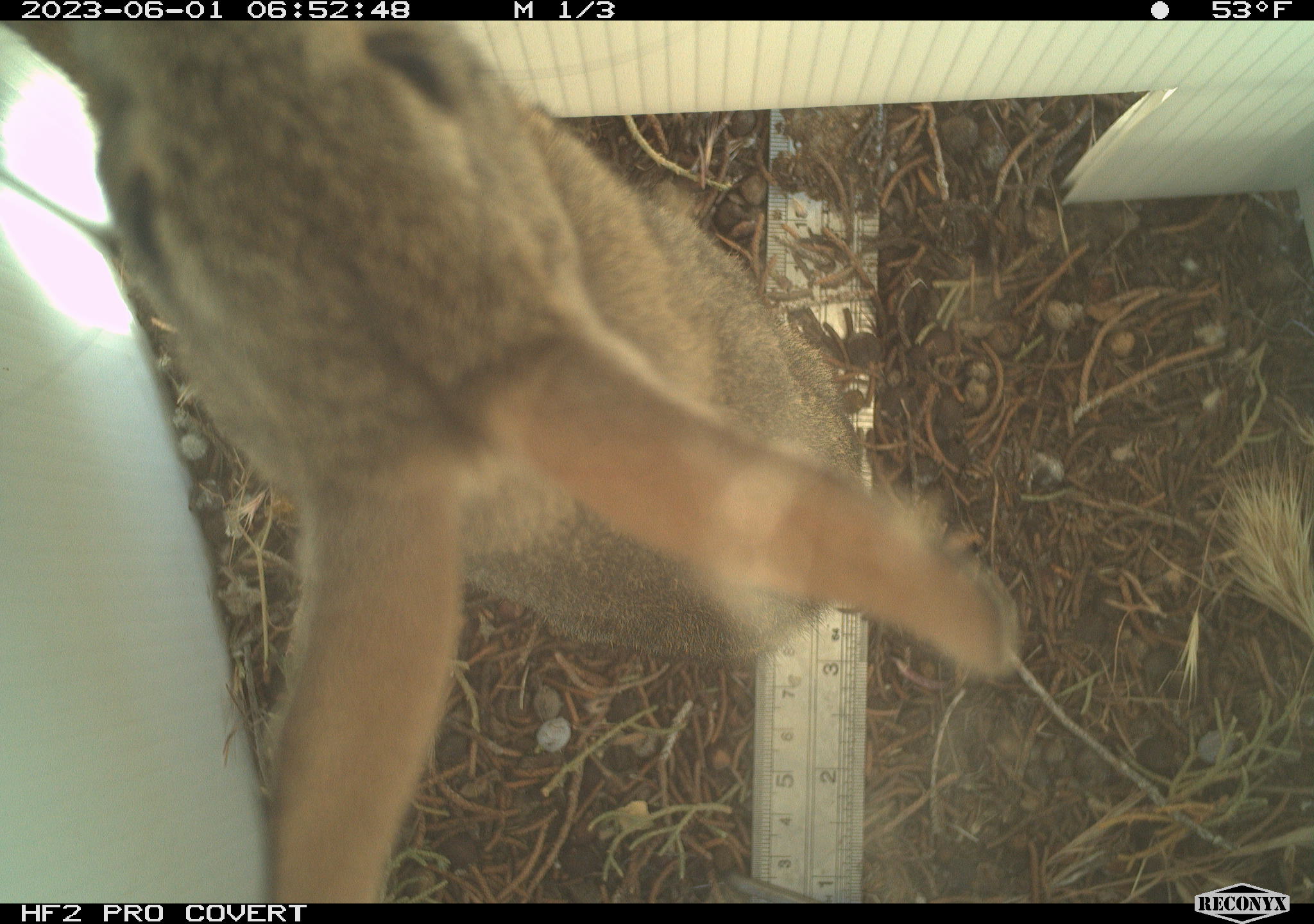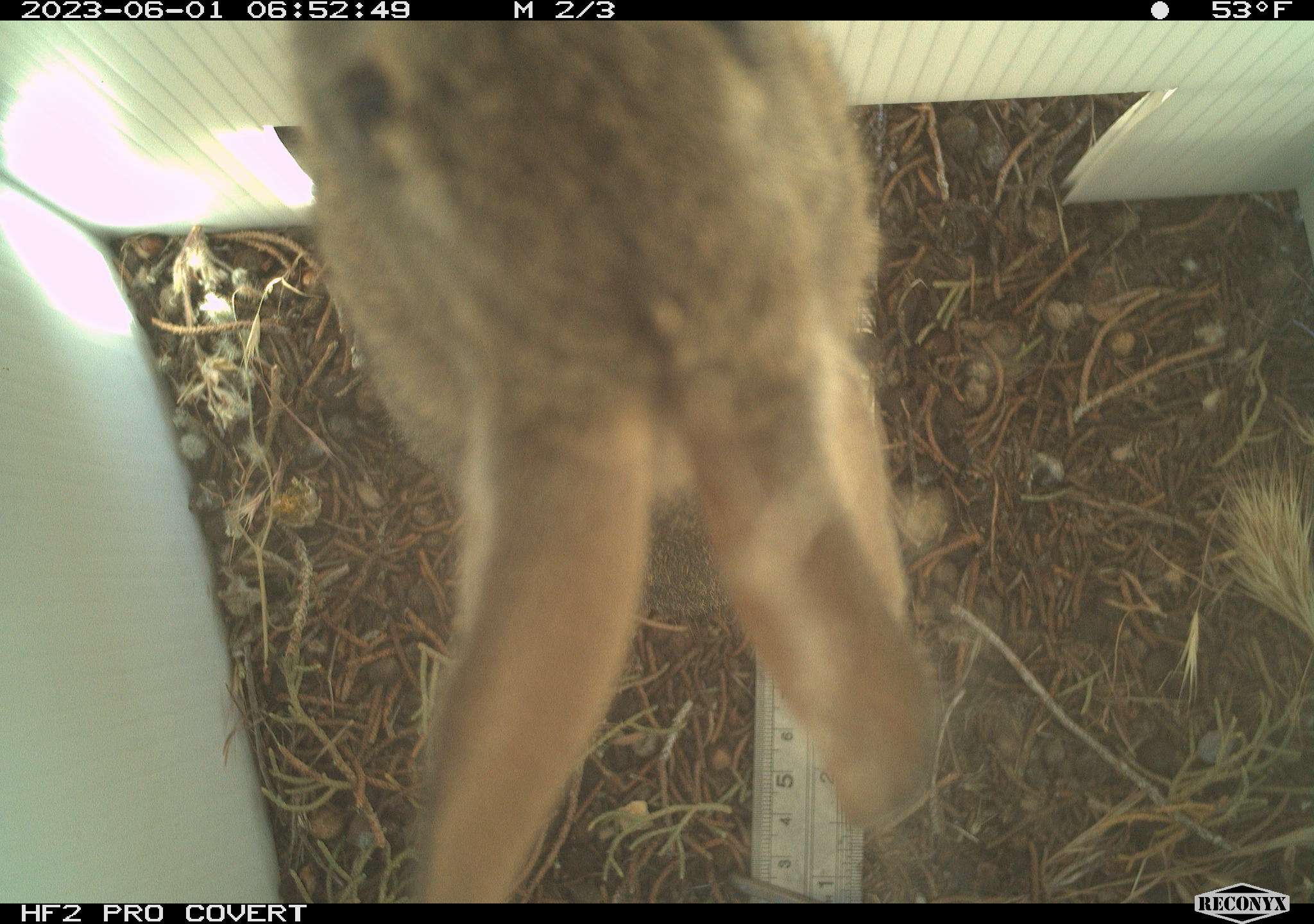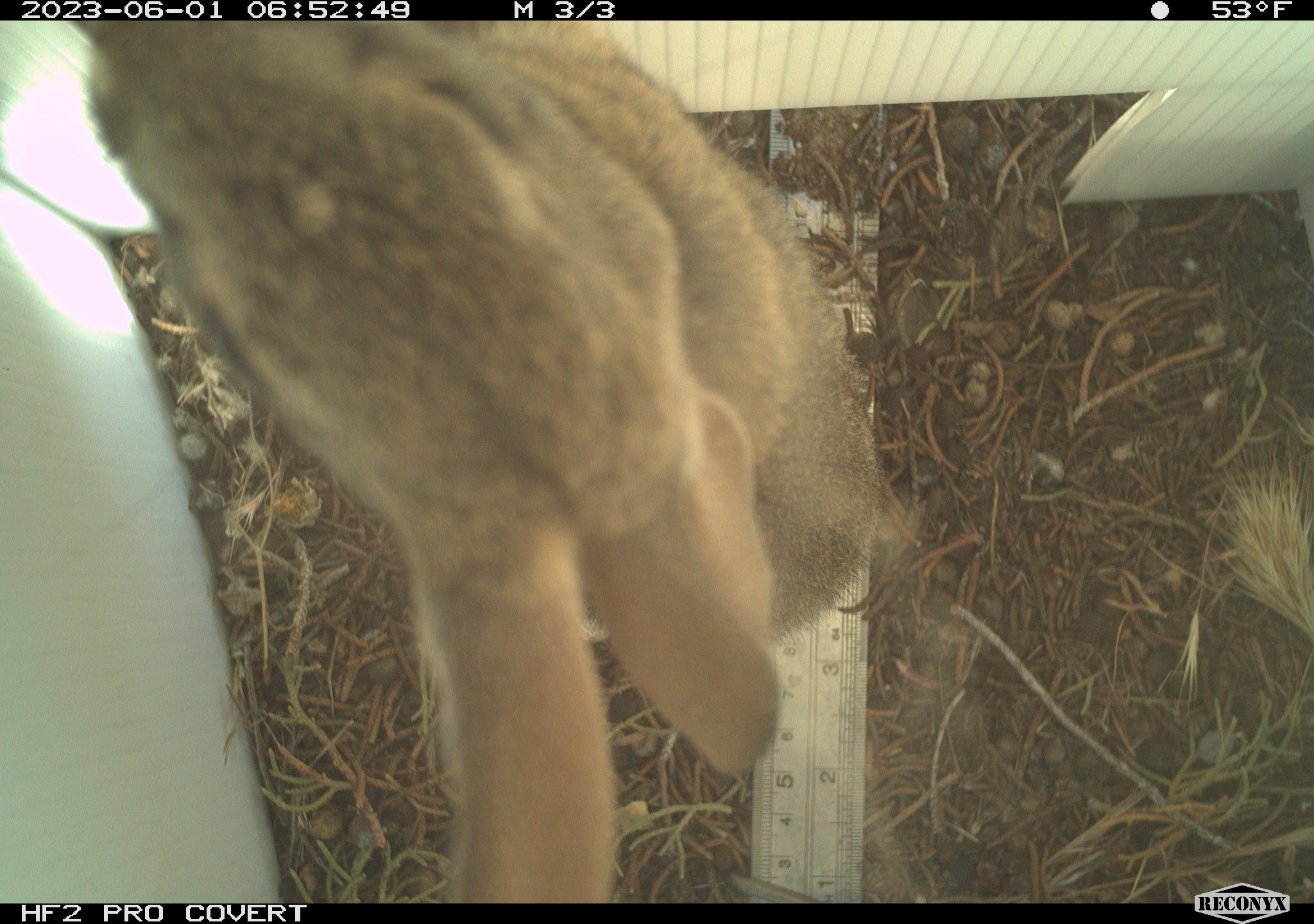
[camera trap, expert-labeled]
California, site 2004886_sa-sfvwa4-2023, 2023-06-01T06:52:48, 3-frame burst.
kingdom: Animalia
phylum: Chordata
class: Mammalia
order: Lagomorpha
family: Leporidae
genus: Sylvilagus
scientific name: Sylvilagus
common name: cottontail rabbits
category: sylvilagus species